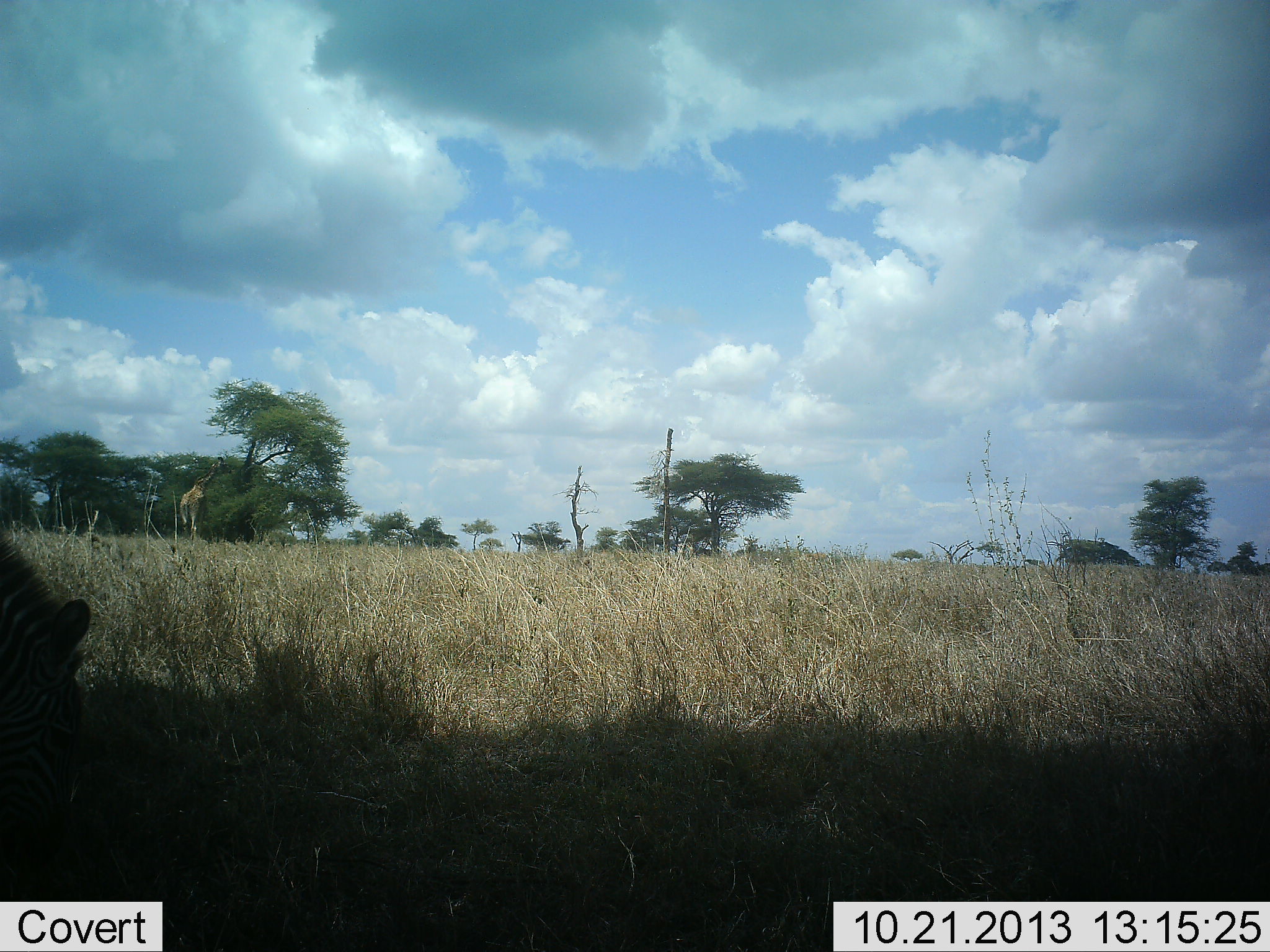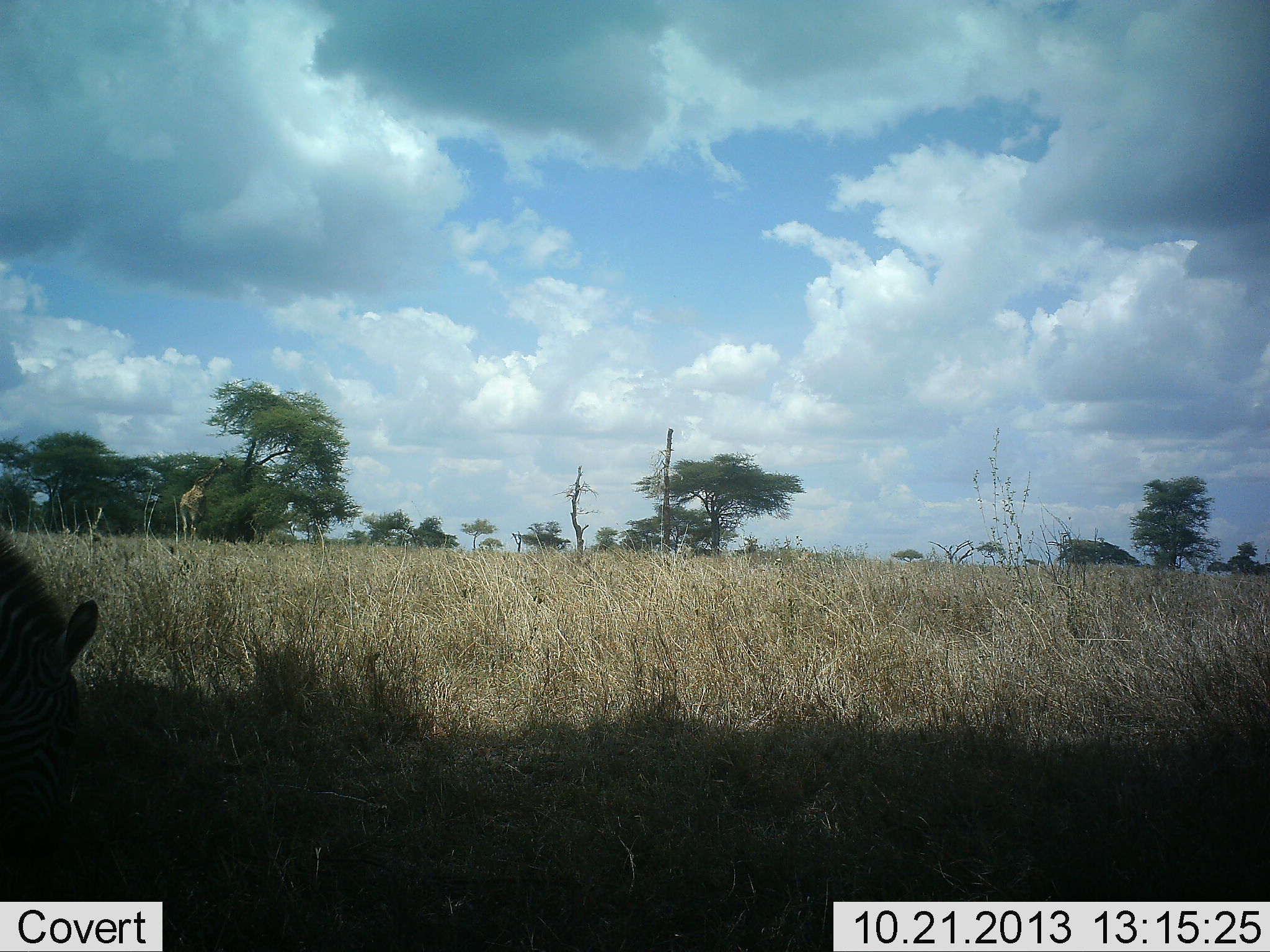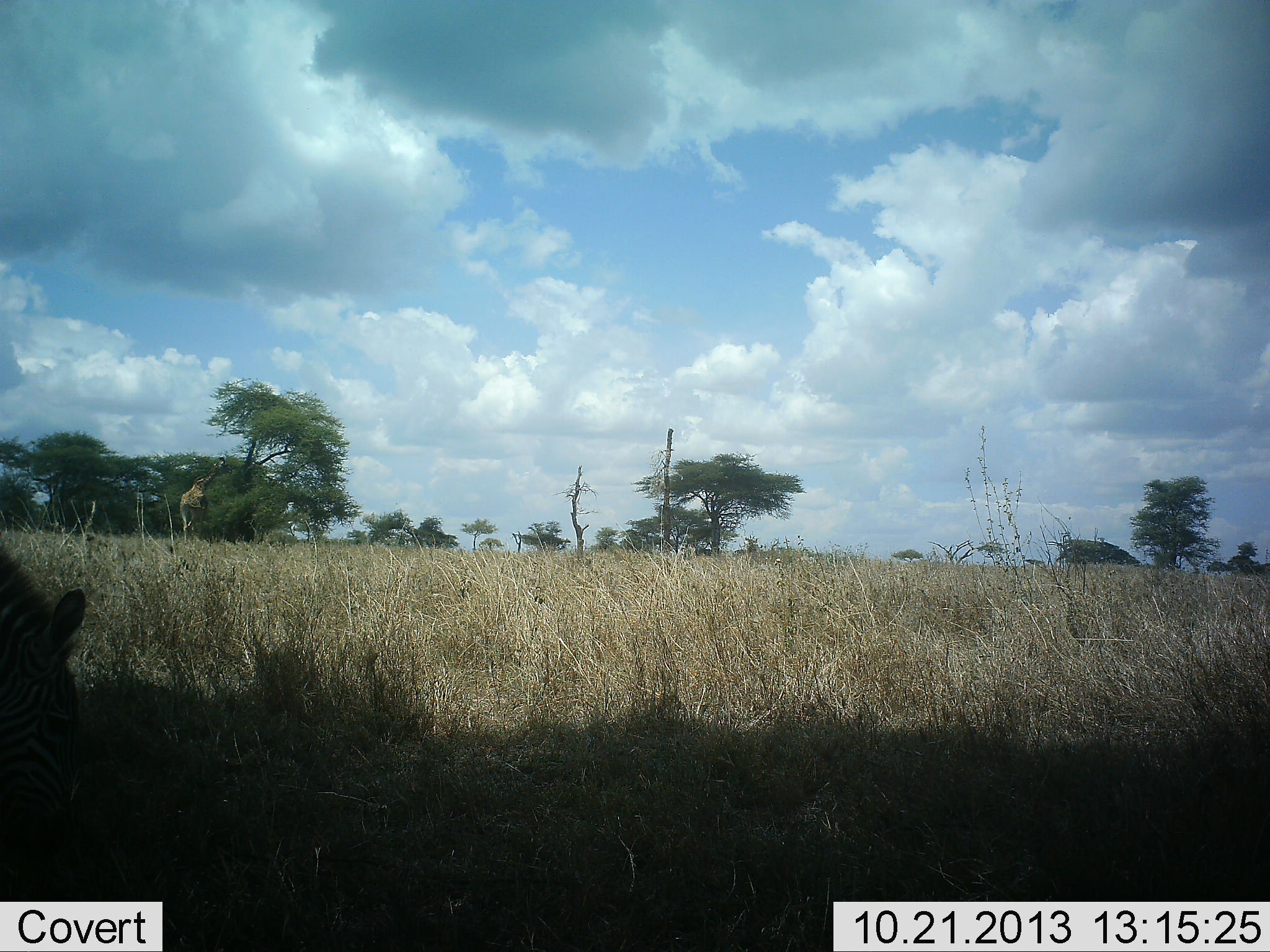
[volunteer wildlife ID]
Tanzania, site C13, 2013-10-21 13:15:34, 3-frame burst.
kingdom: Animalia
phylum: Chordata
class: Mammalia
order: Perissodactyla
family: Equidae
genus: Equus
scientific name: Equus quagga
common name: plains zebra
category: zebra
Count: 1.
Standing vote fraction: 19%.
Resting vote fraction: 0%.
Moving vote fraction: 0%.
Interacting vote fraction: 0%.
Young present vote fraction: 0%.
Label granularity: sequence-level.